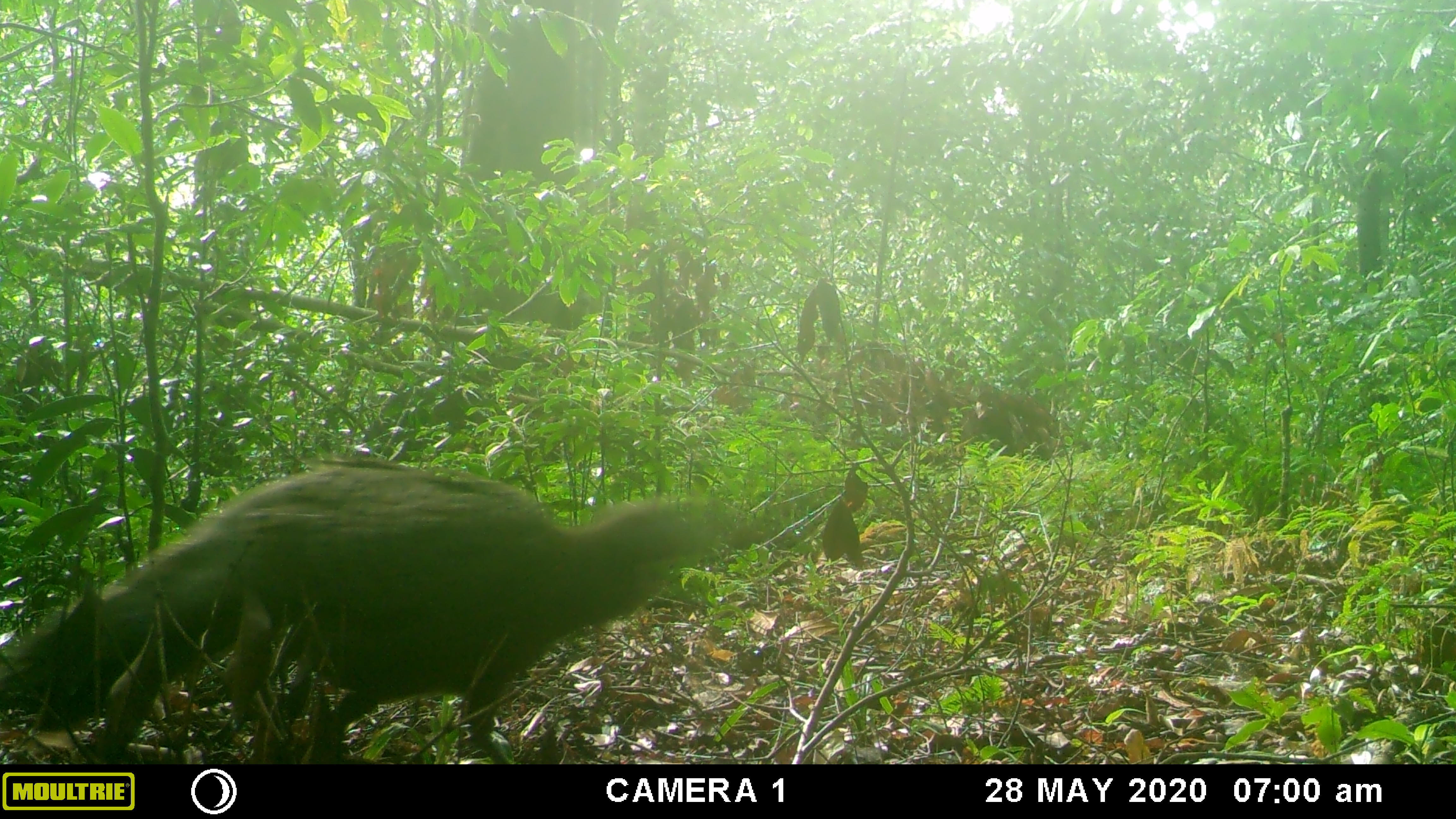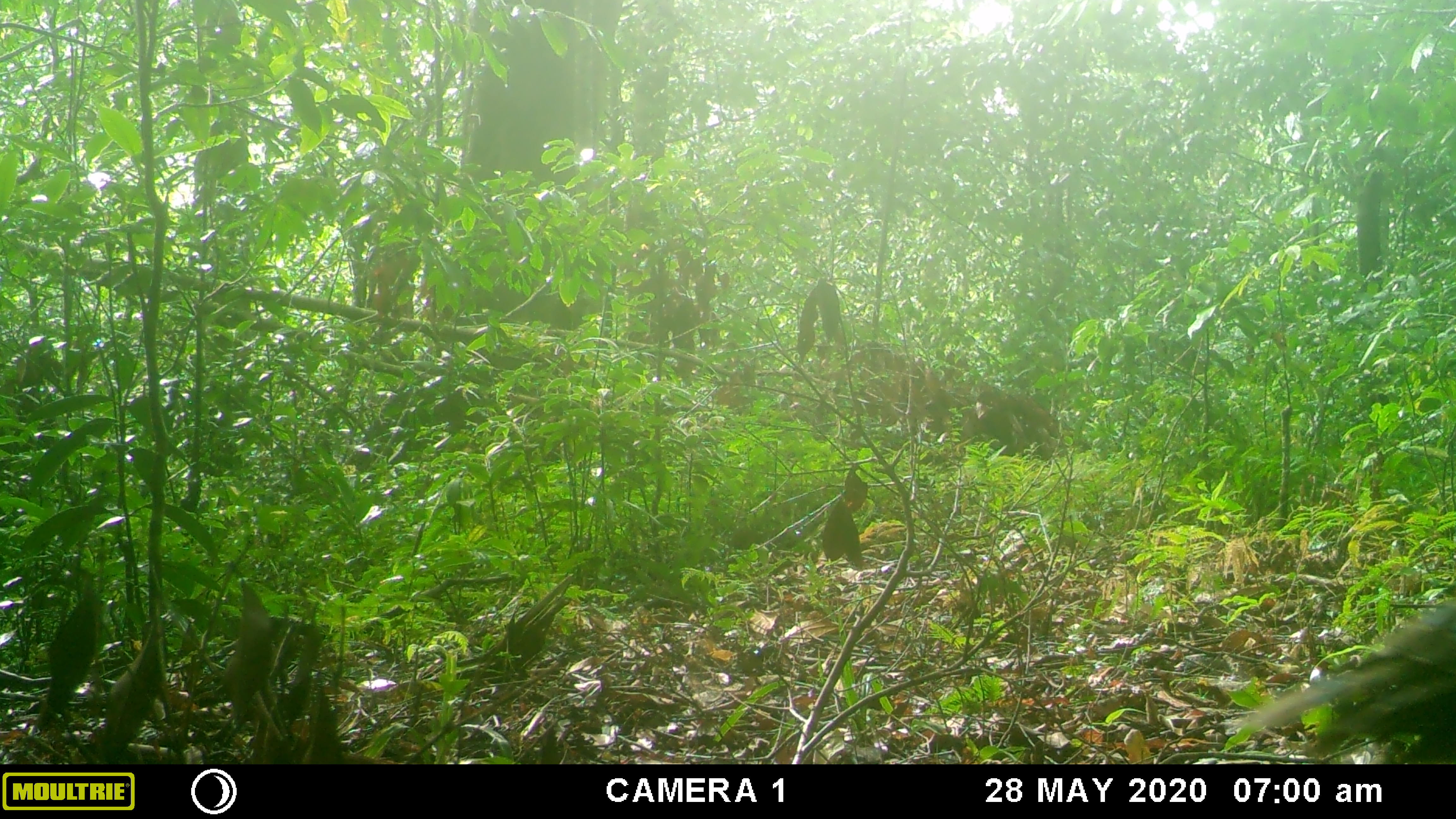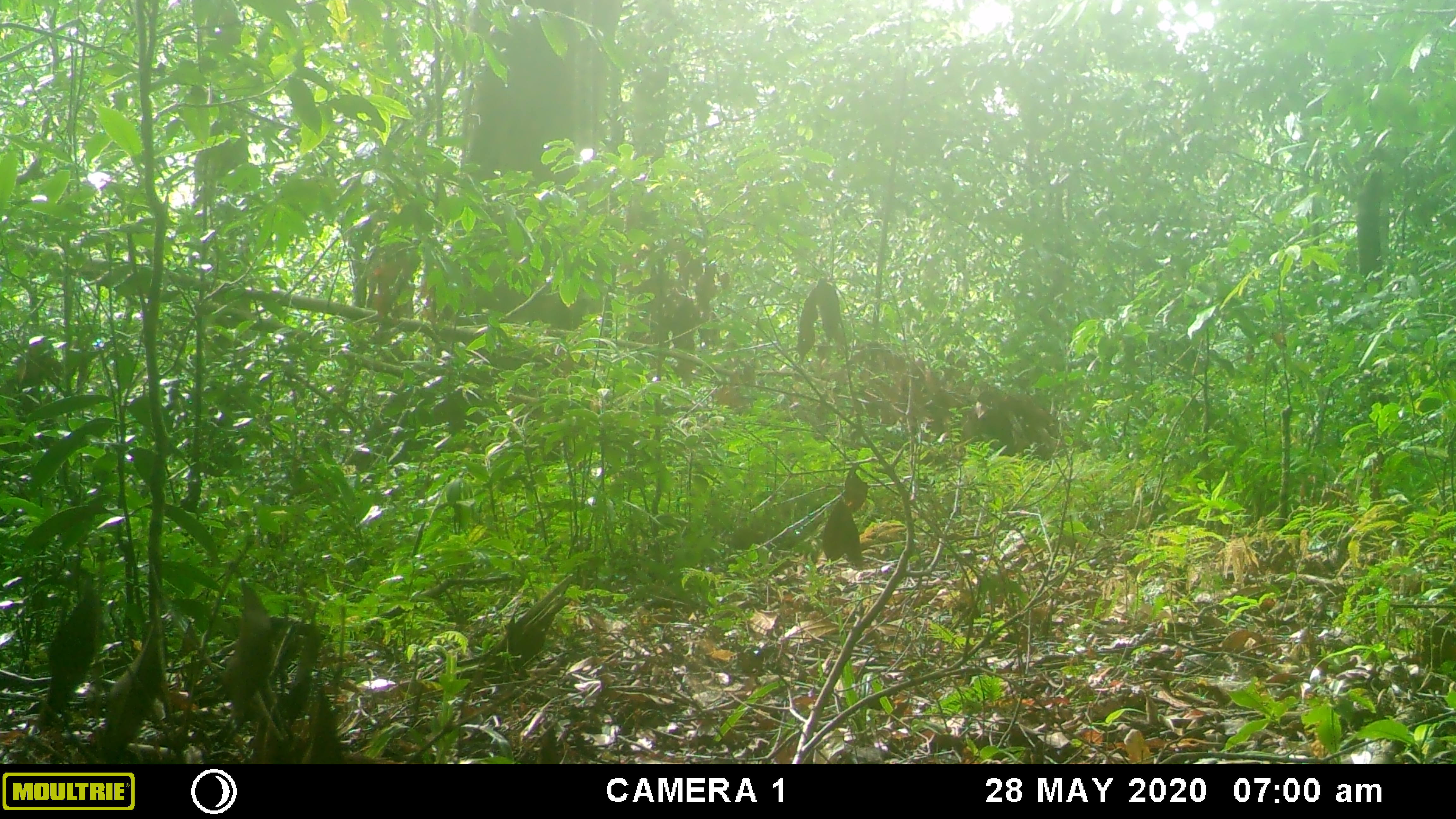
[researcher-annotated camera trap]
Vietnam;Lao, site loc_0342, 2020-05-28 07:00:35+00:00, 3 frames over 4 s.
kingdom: Animalia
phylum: Chordata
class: Aves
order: Galliformes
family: Phasianidae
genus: Polyplectron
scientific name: Polyplectron bicalcaratum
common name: gray peacock-pheasant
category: grey peacock pheasant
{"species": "grey peacock pheasant (gray peacock-pheasant) (Polyplectron bicalcaratum)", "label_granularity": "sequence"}